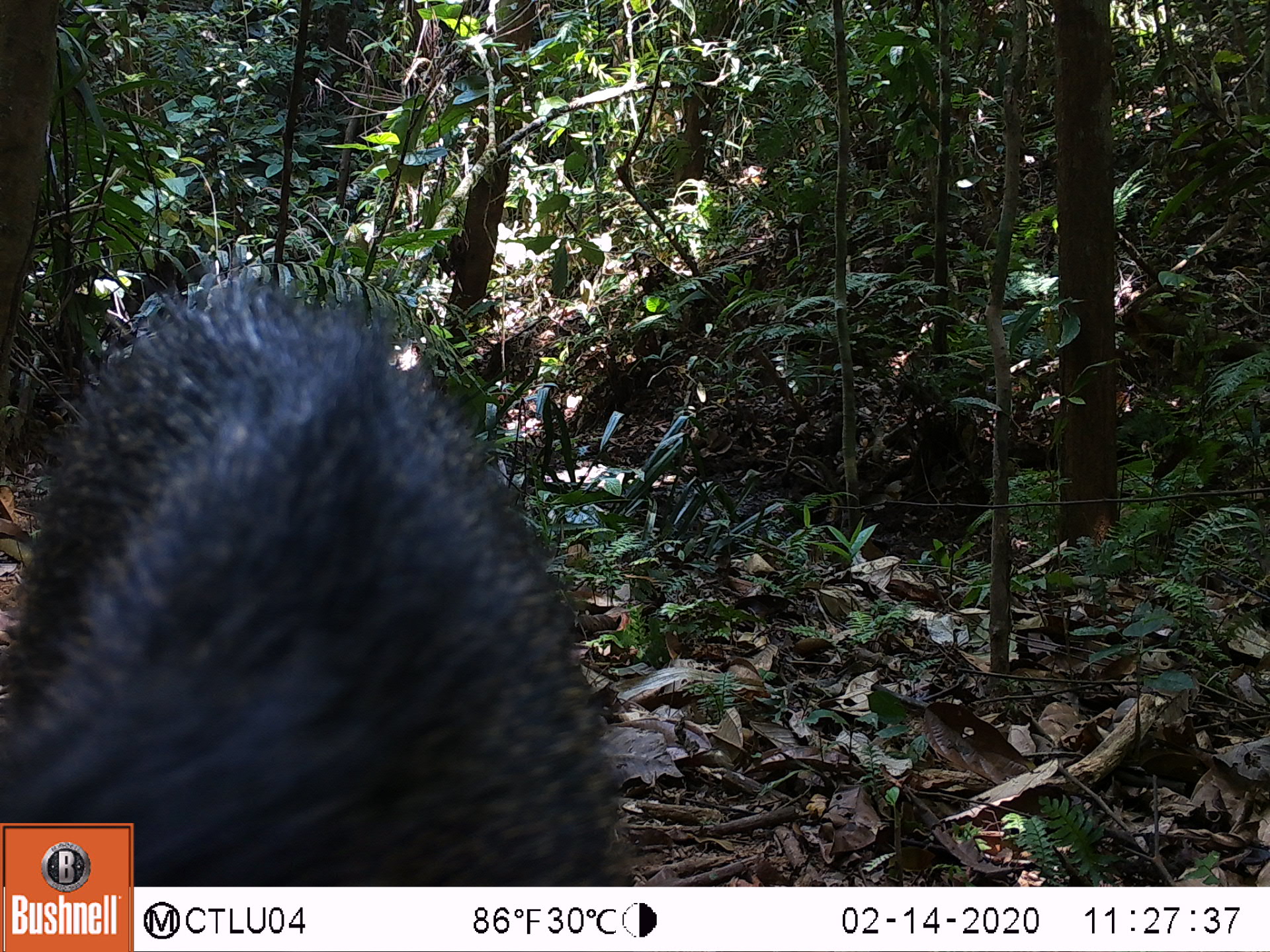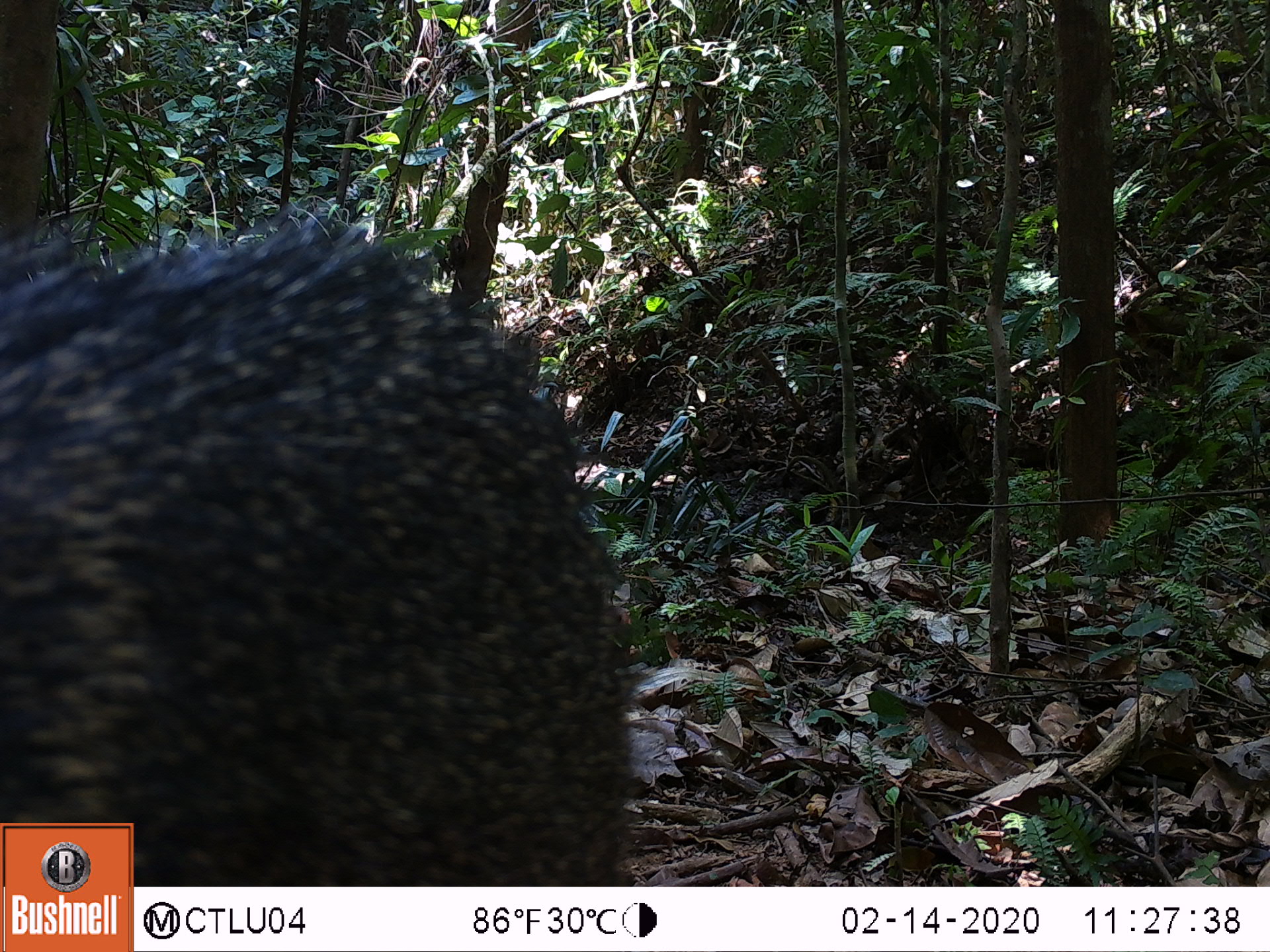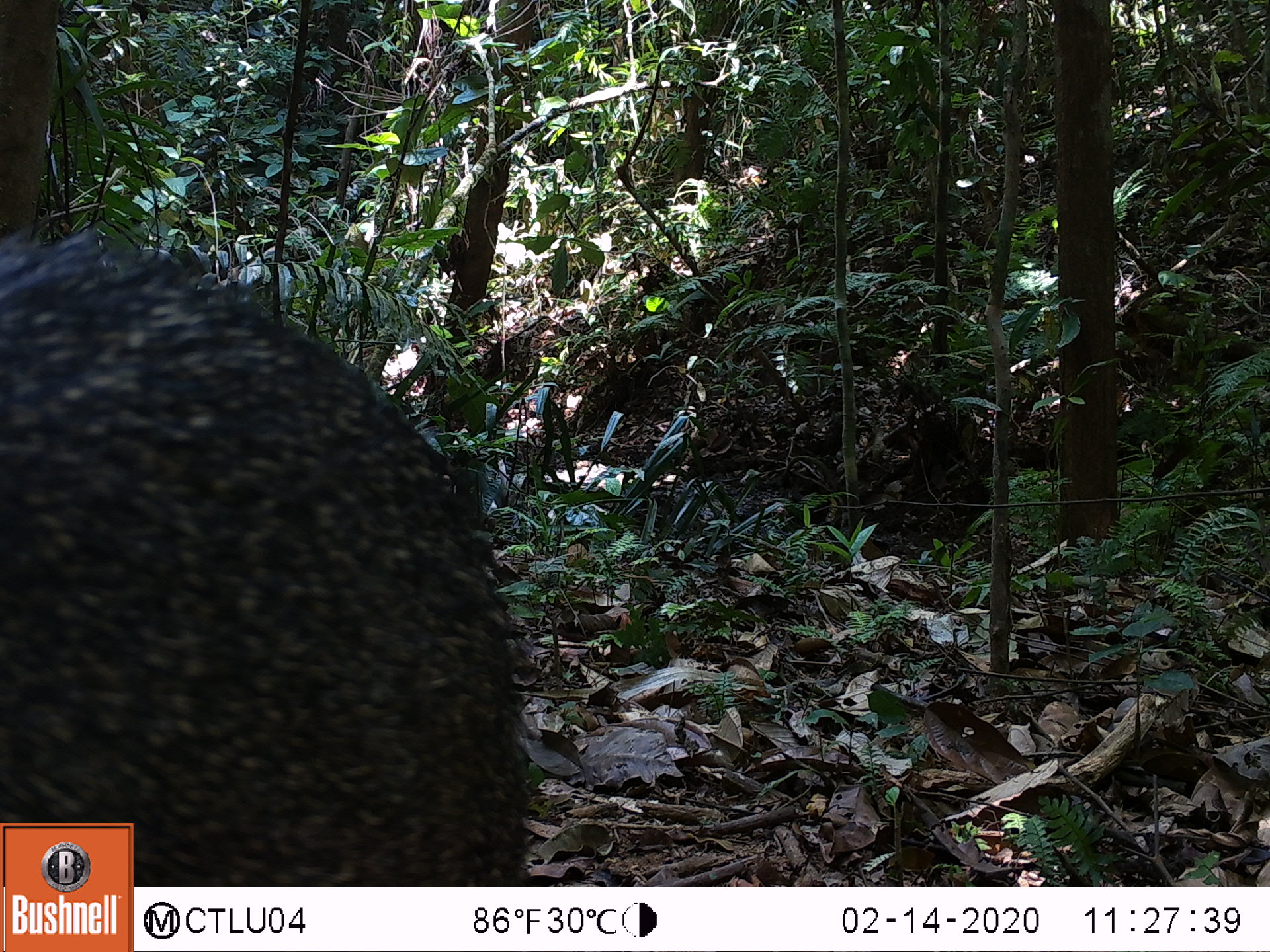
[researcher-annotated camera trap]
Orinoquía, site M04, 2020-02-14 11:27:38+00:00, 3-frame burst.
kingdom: Animalia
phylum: Chordata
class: Mammalia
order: Artiodactyla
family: Tayassuidae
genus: Pecari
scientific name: Pecari tajacu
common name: collared peccary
Collared peccary (Pecari tajacu).